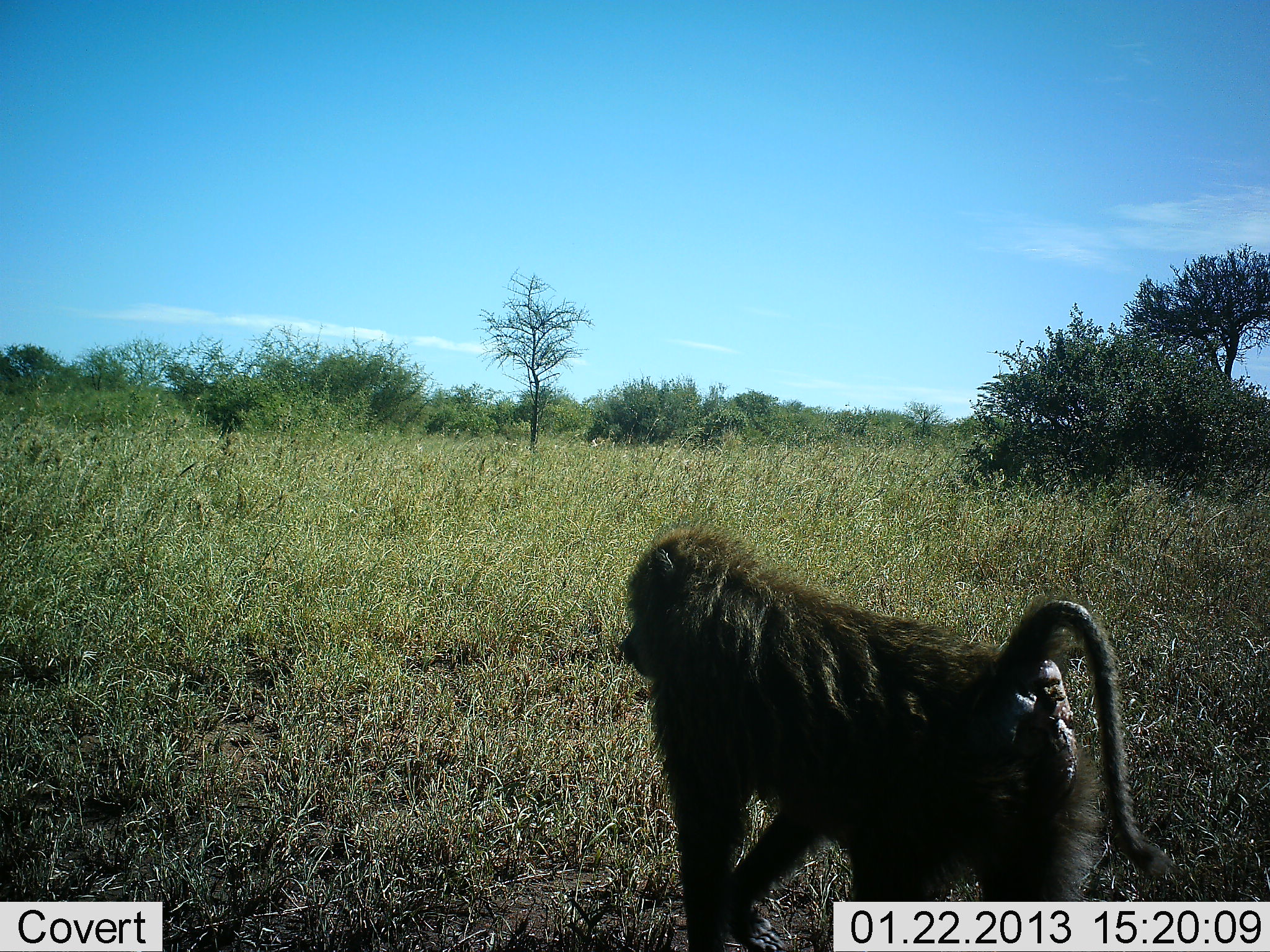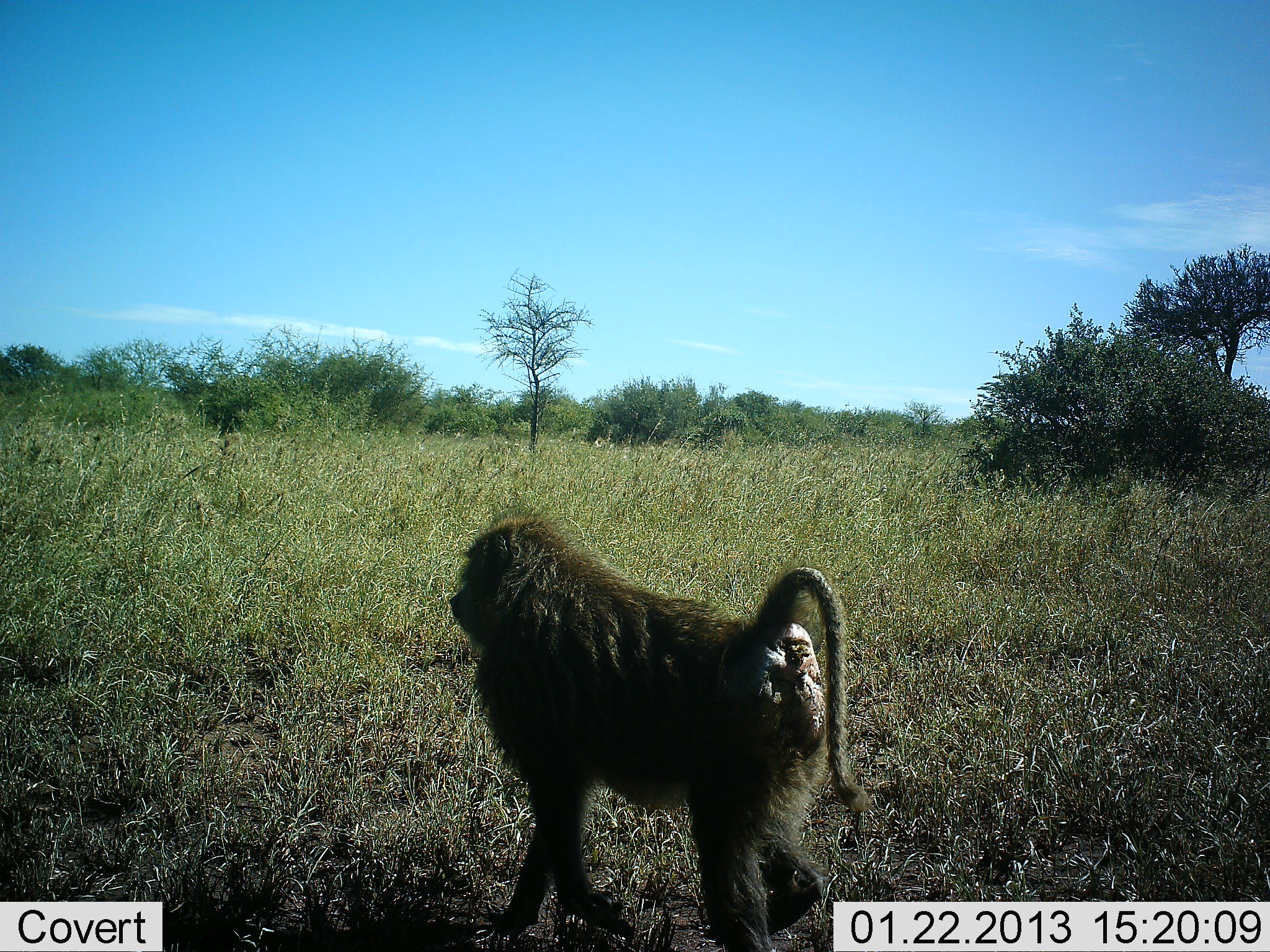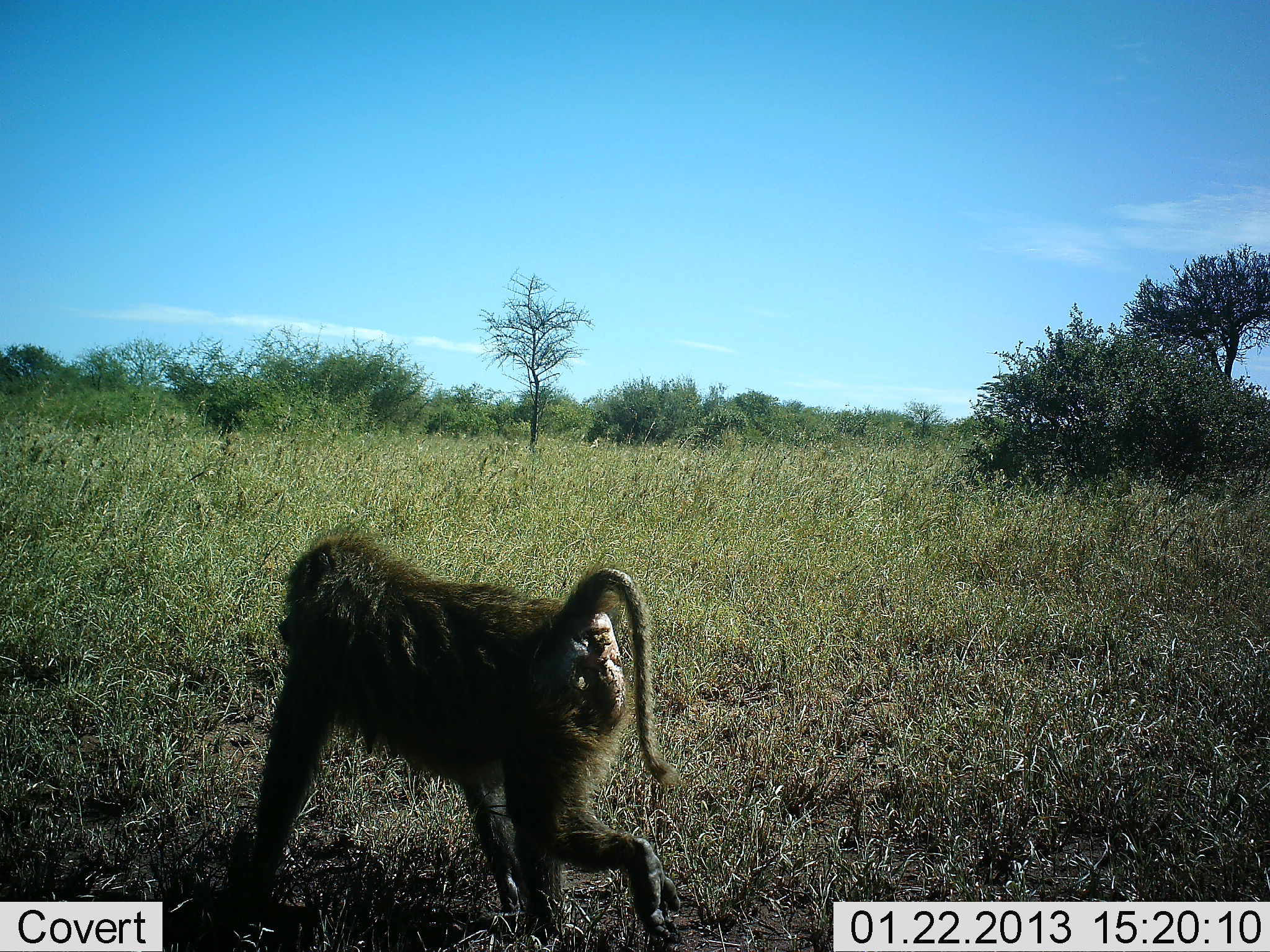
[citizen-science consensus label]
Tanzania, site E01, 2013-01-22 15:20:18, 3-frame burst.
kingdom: Animalia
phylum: Chordata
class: Mammalia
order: Primates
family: Cercopithecidae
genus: Papio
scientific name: Papio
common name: baboon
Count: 1.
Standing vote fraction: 0%.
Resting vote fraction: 0%.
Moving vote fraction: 100%.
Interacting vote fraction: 0%.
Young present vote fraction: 0%.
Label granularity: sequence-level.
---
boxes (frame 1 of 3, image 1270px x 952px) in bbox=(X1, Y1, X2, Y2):
animal: bbox=(622, 526, 1177, 952)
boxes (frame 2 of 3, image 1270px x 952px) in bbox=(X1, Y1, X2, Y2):
animal: bbox=(444, 500, 876, 952)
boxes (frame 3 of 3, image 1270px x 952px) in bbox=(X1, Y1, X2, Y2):
animal: bbox=(229, 530, 684, 952)